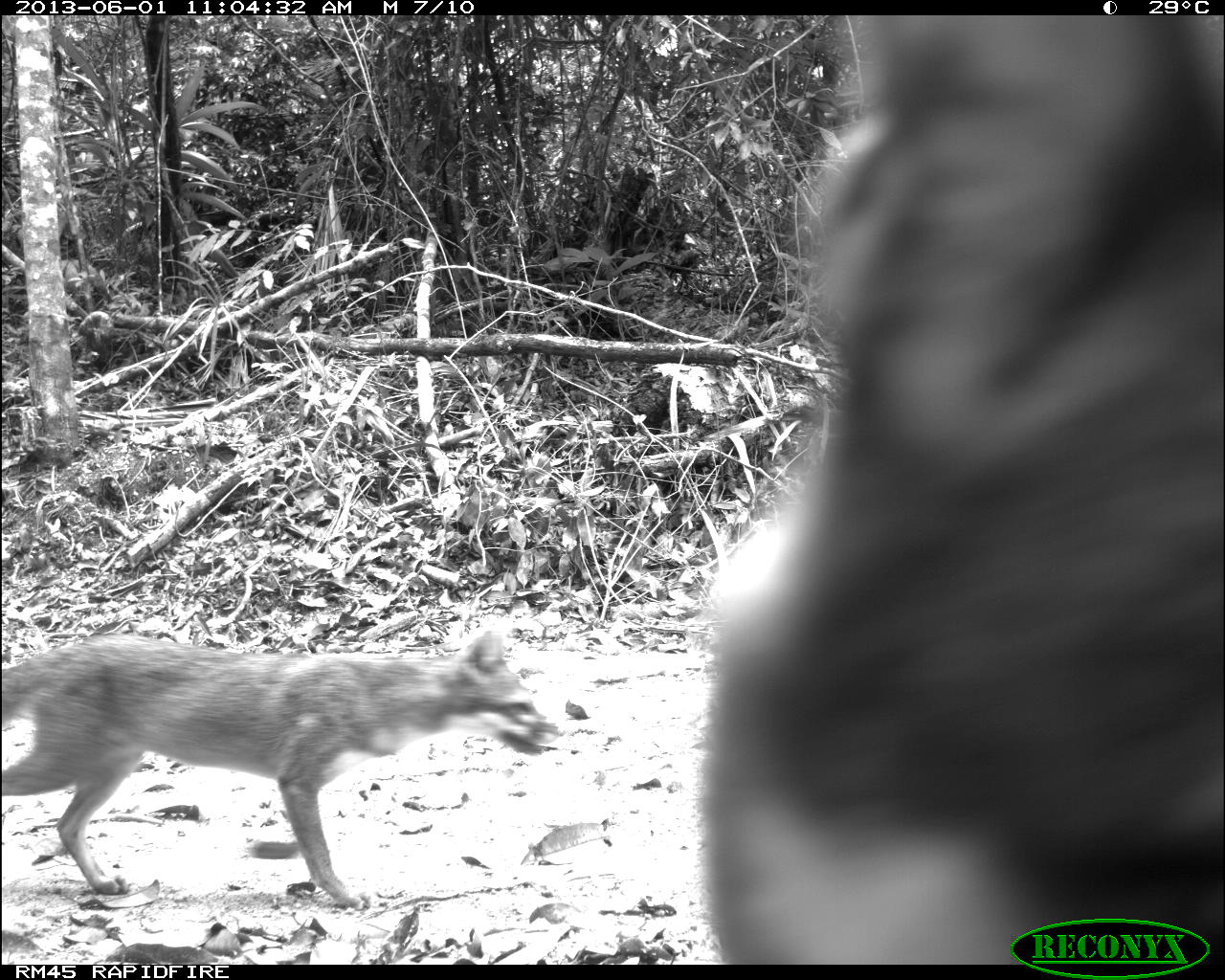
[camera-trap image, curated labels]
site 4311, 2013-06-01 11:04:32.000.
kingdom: Animalia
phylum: Chordata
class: Mammalia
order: Carnivora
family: Canidae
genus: Urocyon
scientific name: Urocyon cinereoargenteus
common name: gray fox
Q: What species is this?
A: Urocyon cinereoargenteus (gray fox).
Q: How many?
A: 2.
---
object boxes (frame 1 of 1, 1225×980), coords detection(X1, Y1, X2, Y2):
urocyon cinereoargenteus: detection(0, 627, 563, 912)